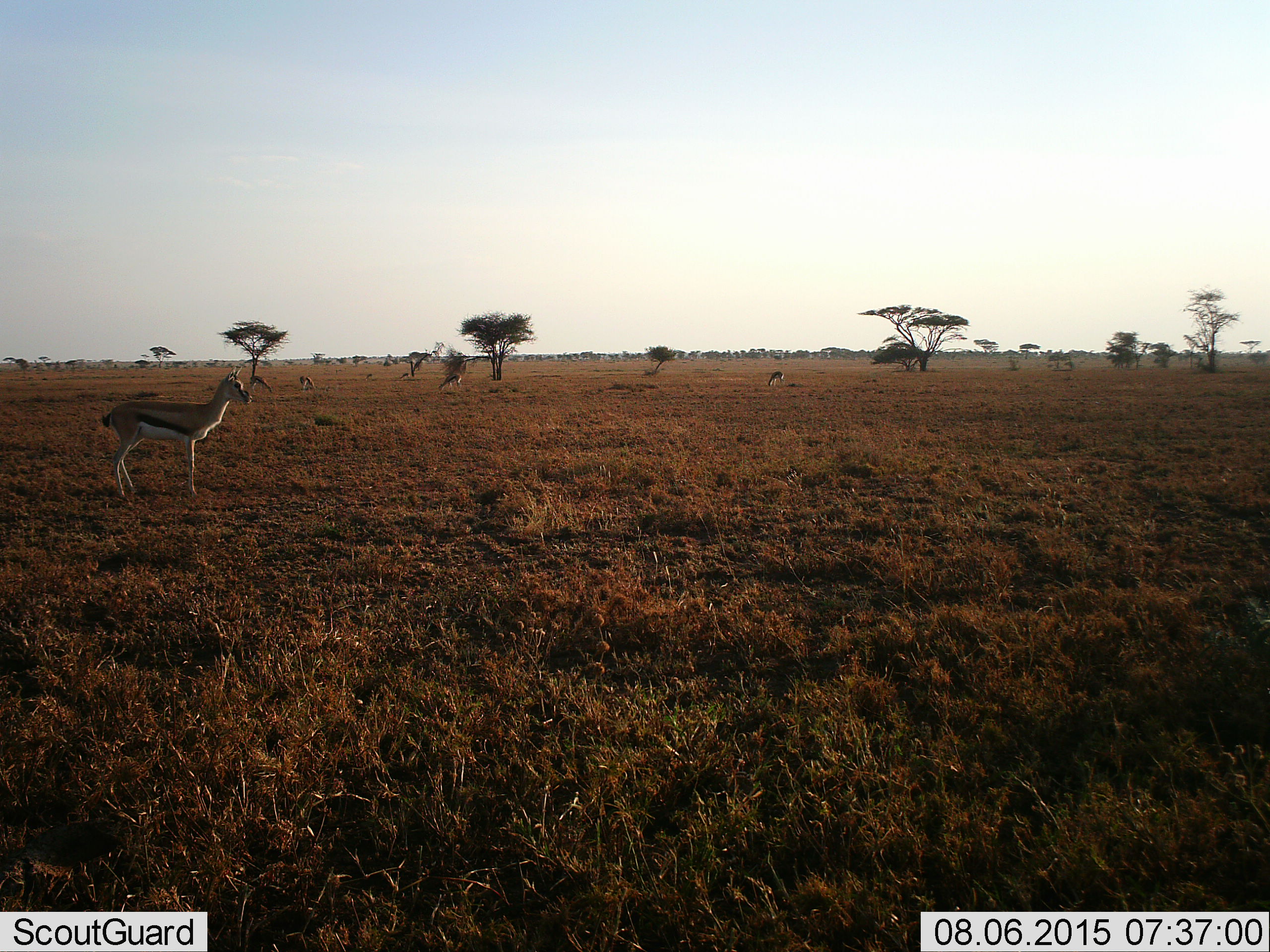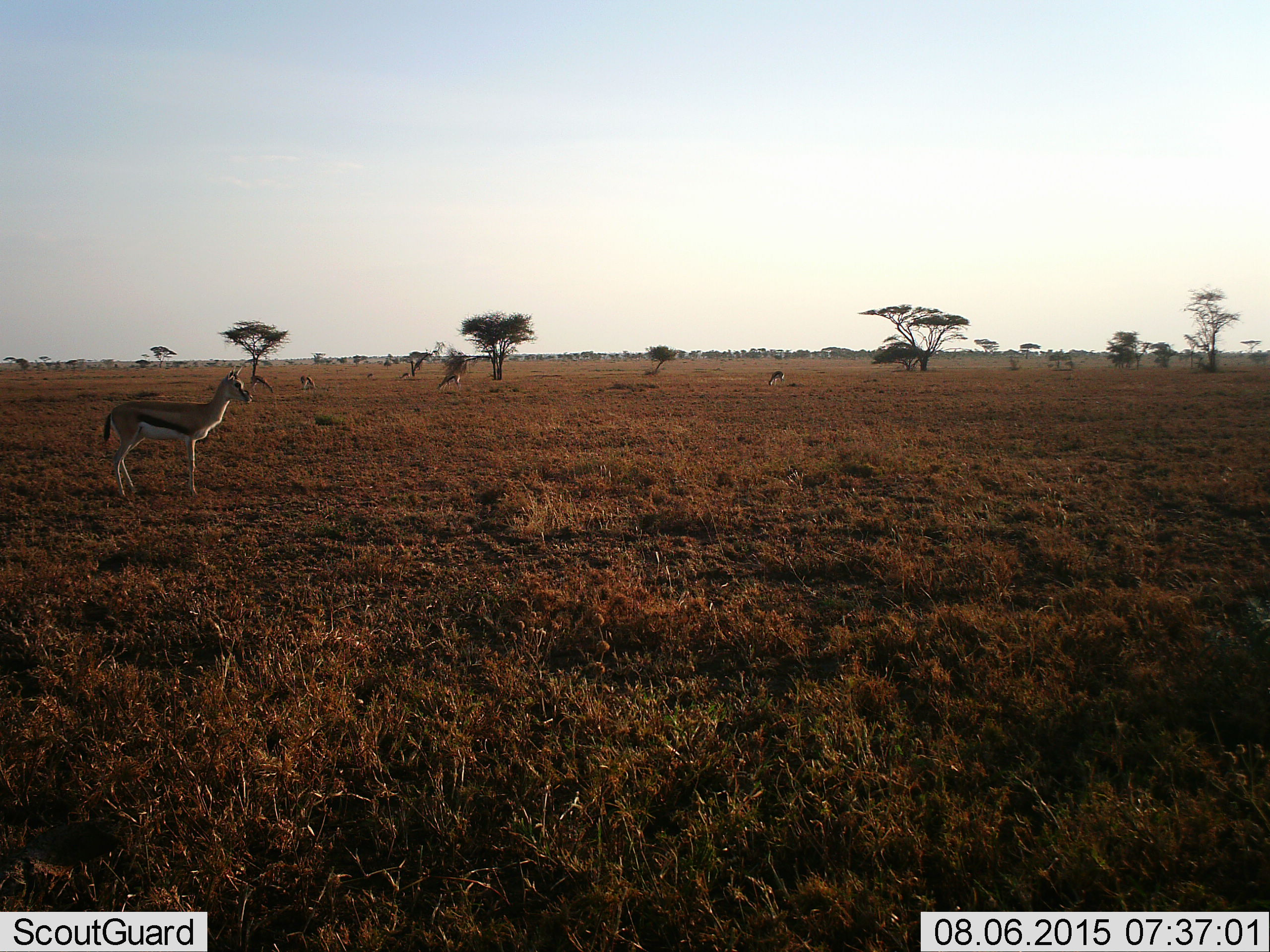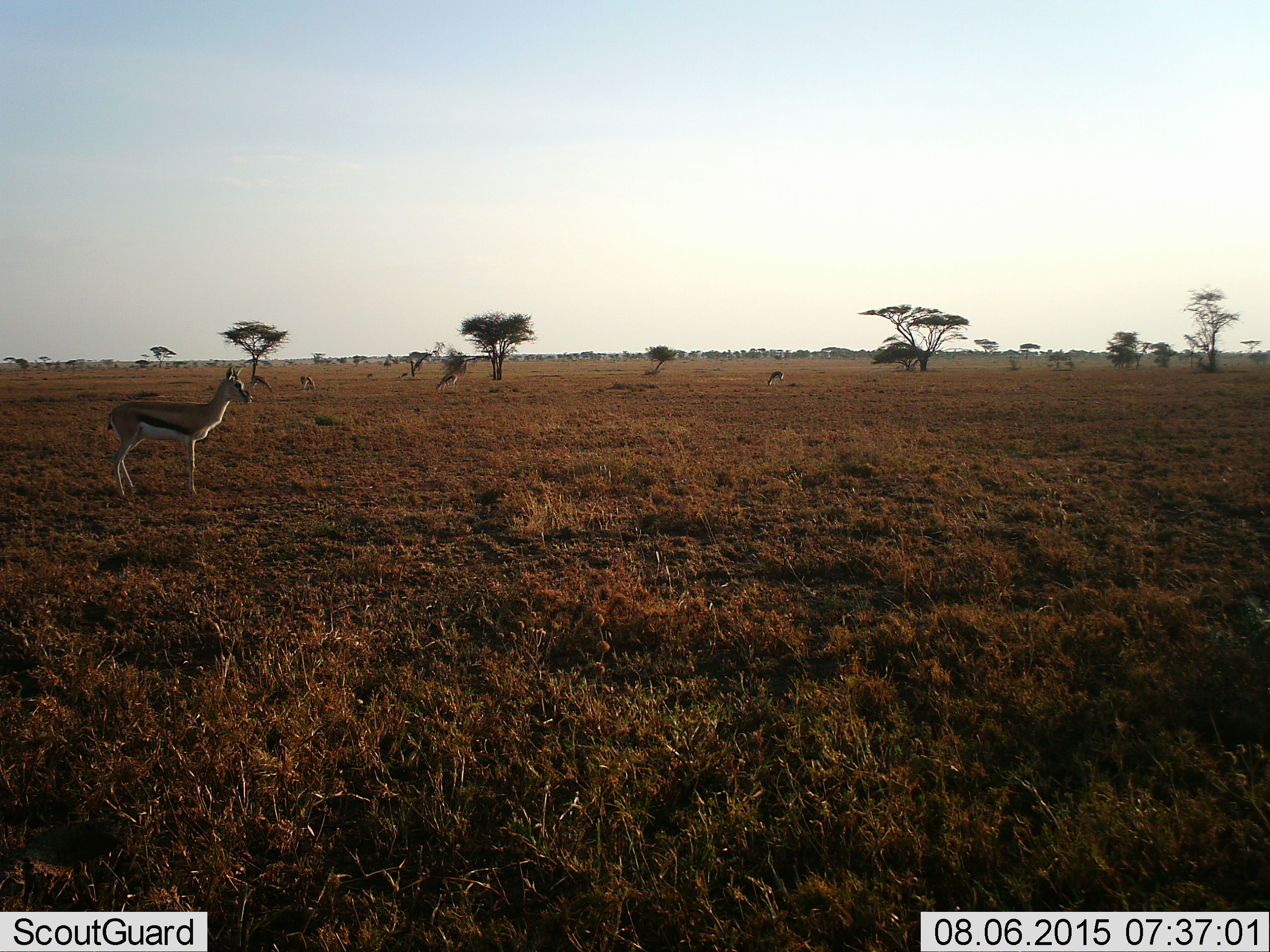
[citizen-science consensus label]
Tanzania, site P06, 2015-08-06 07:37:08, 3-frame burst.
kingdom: Animalia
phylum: Chordata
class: Mammalia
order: Artiodactyla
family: Bovidae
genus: Eudorcas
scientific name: Eudorcas thomsonii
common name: thomson's gazelle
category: gazellethomsons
Gazellethomsons (thomson's gazelle) (Eudorcas thomsonii), count 5. Behavior (volunteer vote fractions): standing 100%, resting 0%, moving 14%, interacting 0%. Young present (vote fraction): 14%. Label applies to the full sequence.